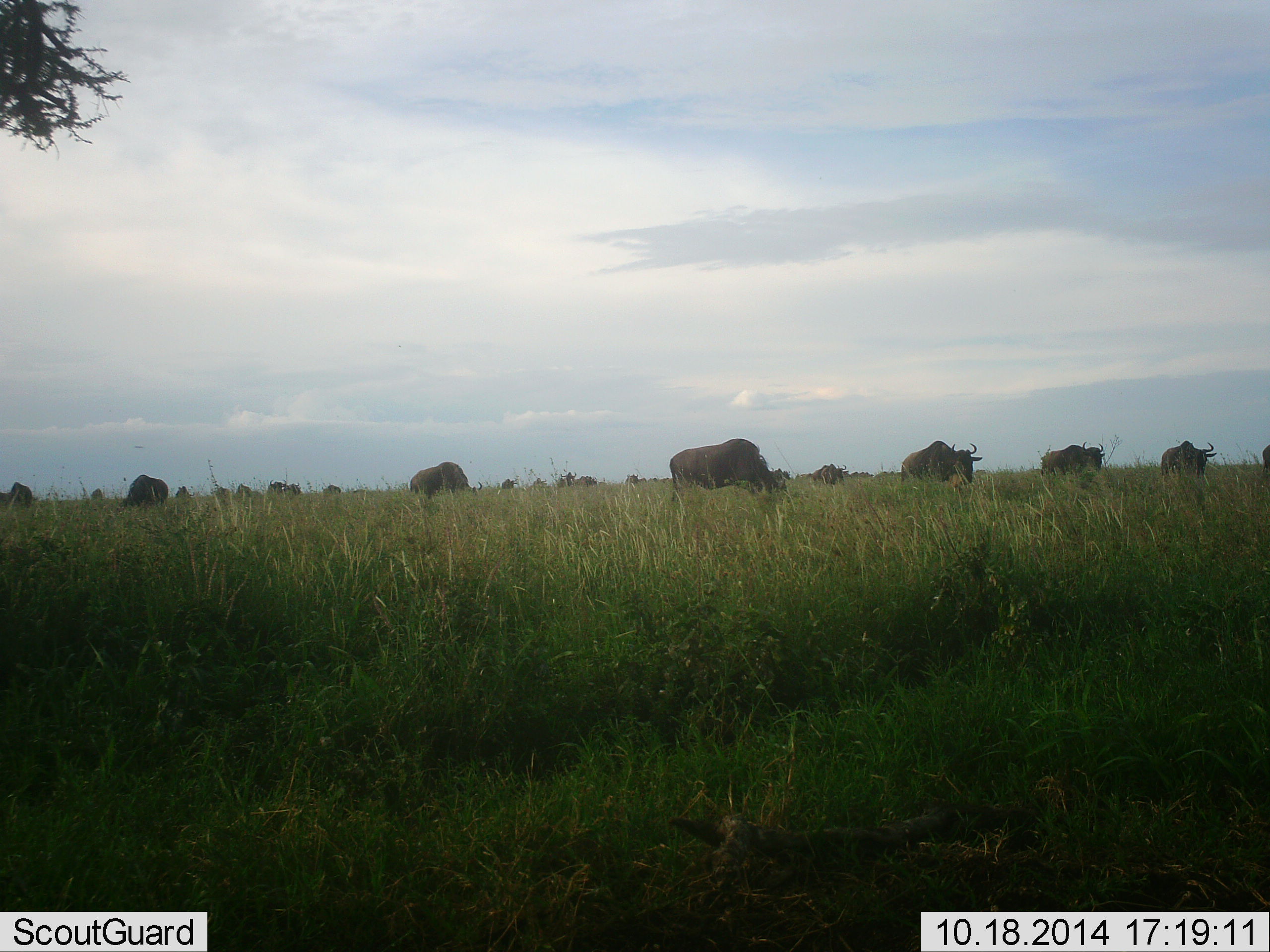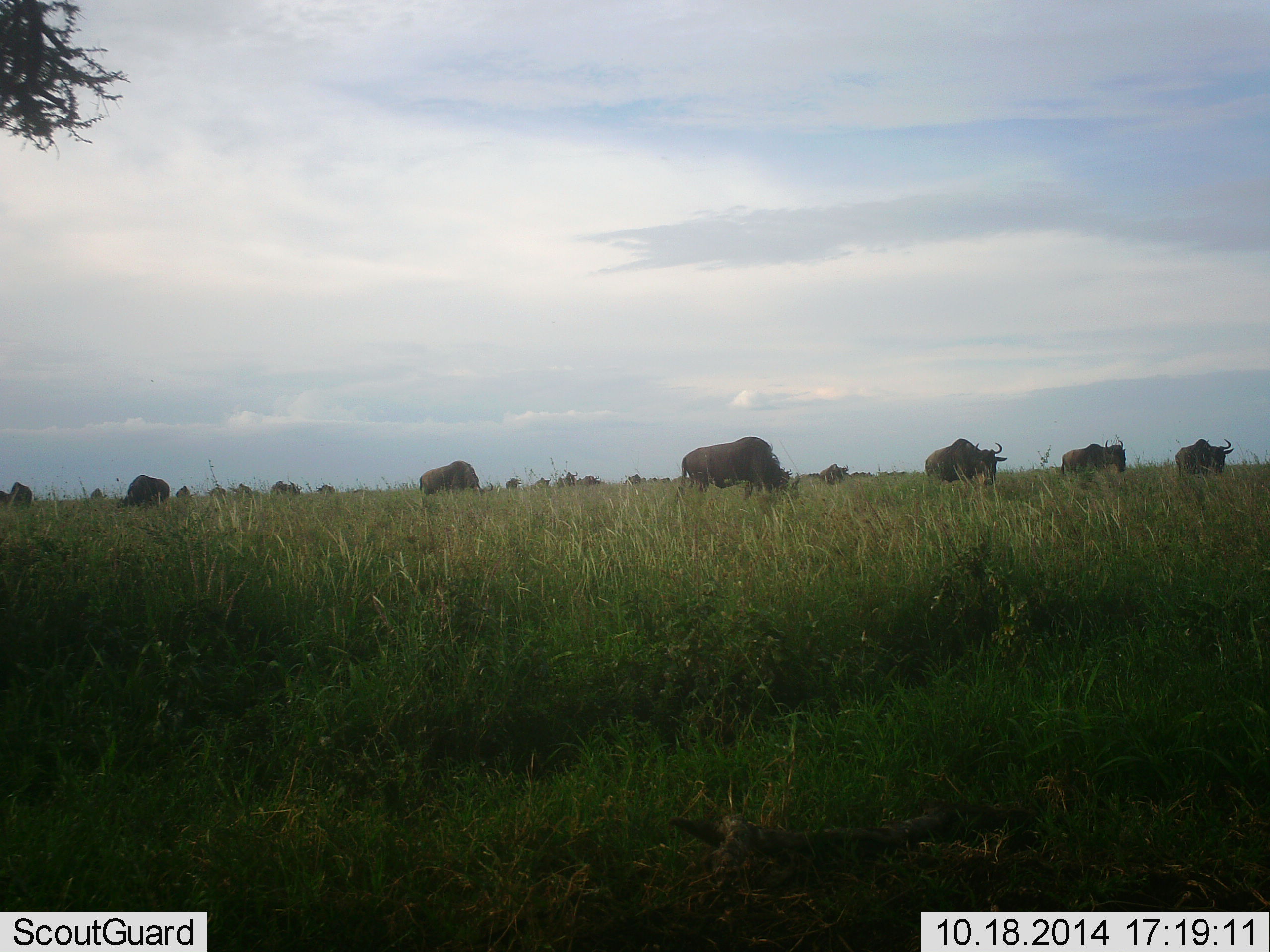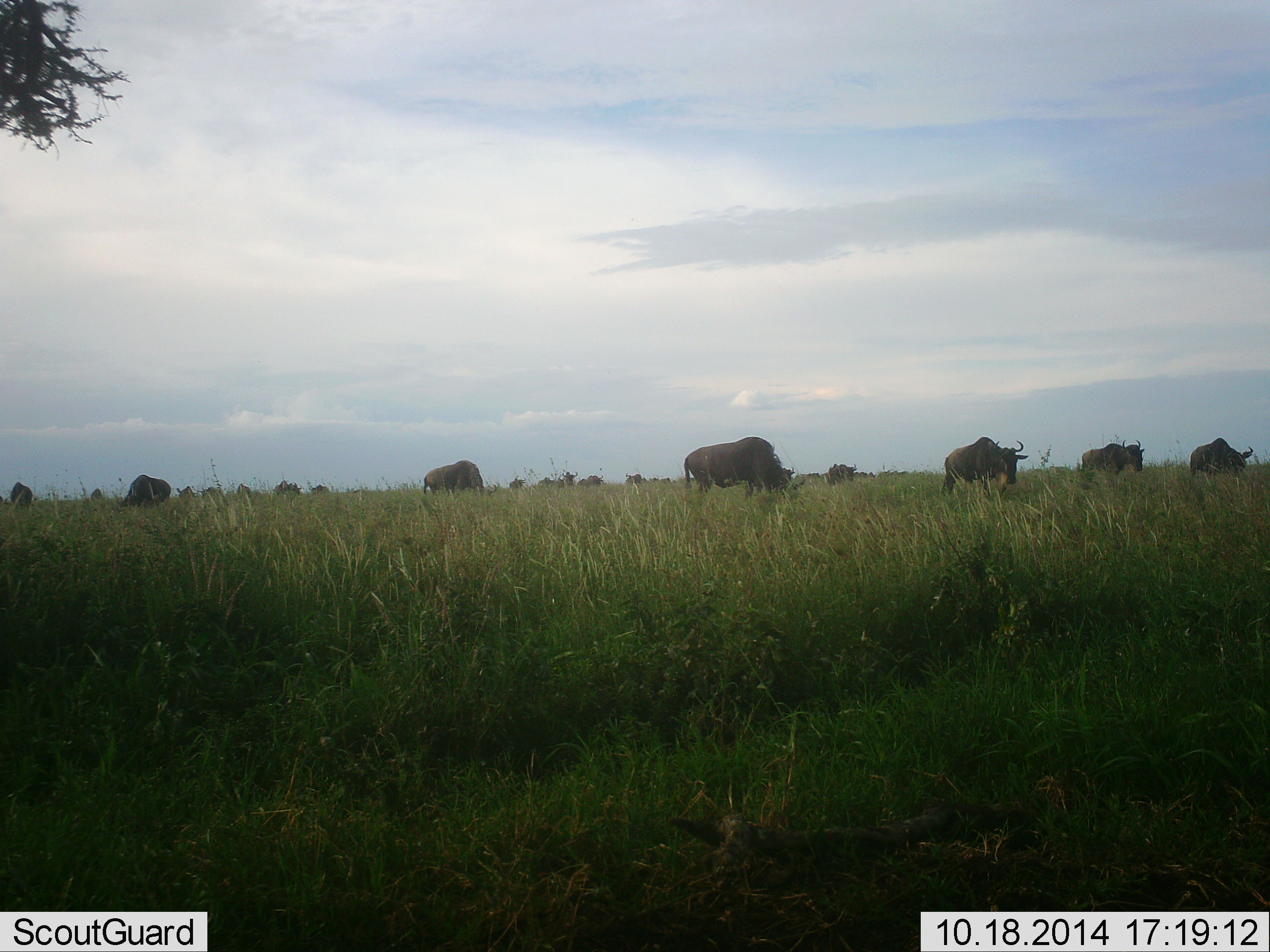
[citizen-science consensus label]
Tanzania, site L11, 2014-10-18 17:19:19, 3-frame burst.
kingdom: Animalia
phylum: Chordata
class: Mammalia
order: Artiodactyla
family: Bovidae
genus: Connochaetes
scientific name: Connochaetes taurinus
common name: blue wildebeest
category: wildebeest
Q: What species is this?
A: Wildebeest (blue wildebeest) (Connochaetes taurinus).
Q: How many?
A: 11-50.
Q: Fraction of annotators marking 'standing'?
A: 9%.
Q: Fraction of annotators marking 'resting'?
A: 0%.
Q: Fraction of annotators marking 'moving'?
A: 64%.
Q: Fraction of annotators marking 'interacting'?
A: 0%.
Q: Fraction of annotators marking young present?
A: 0%.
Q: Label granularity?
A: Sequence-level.